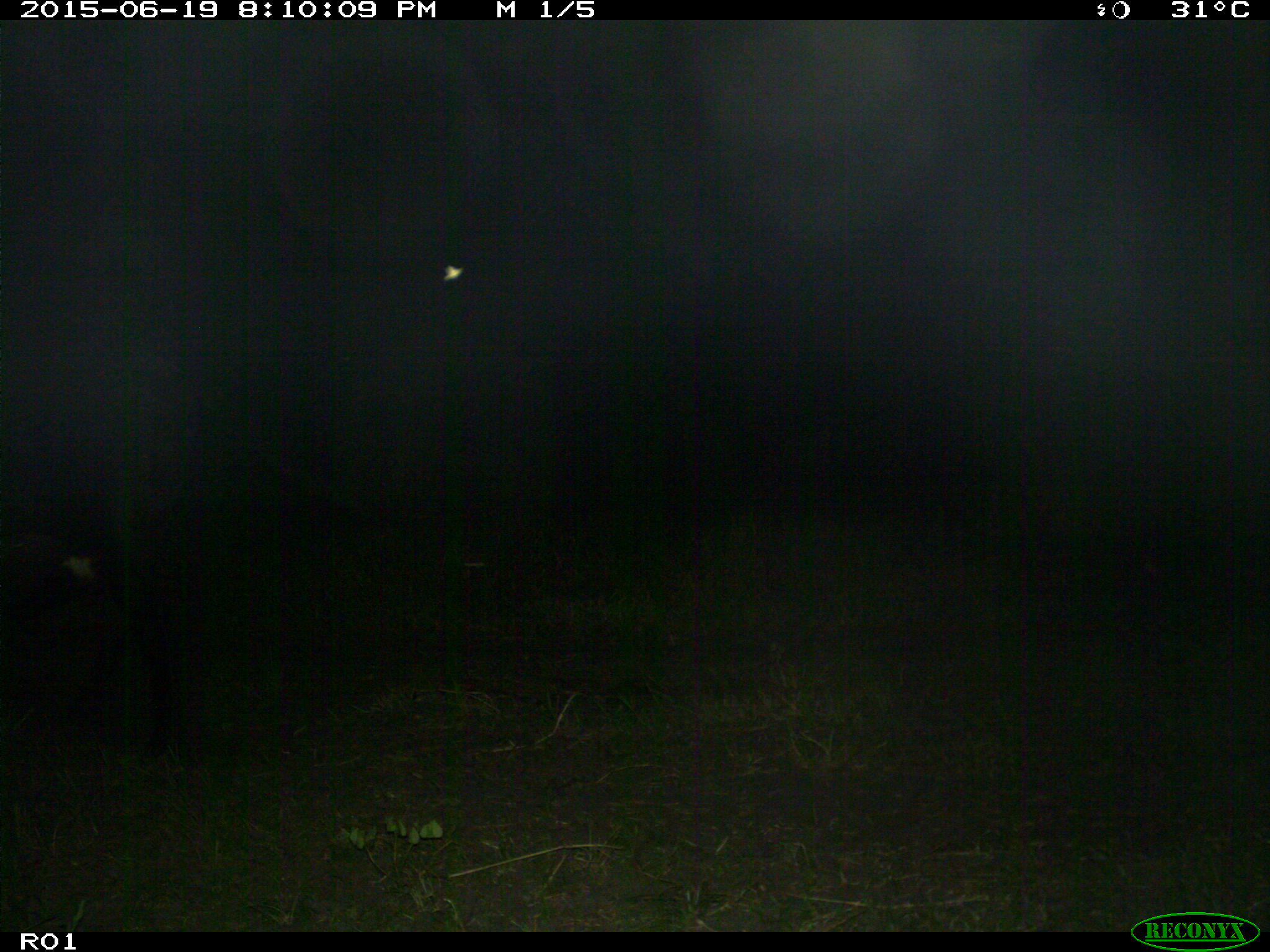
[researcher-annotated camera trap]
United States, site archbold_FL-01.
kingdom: Animalia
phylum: Chordata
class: Mammalia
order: Artiodactyla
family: Bovidae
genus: Bos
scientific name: Bos taurus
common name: domestic cow